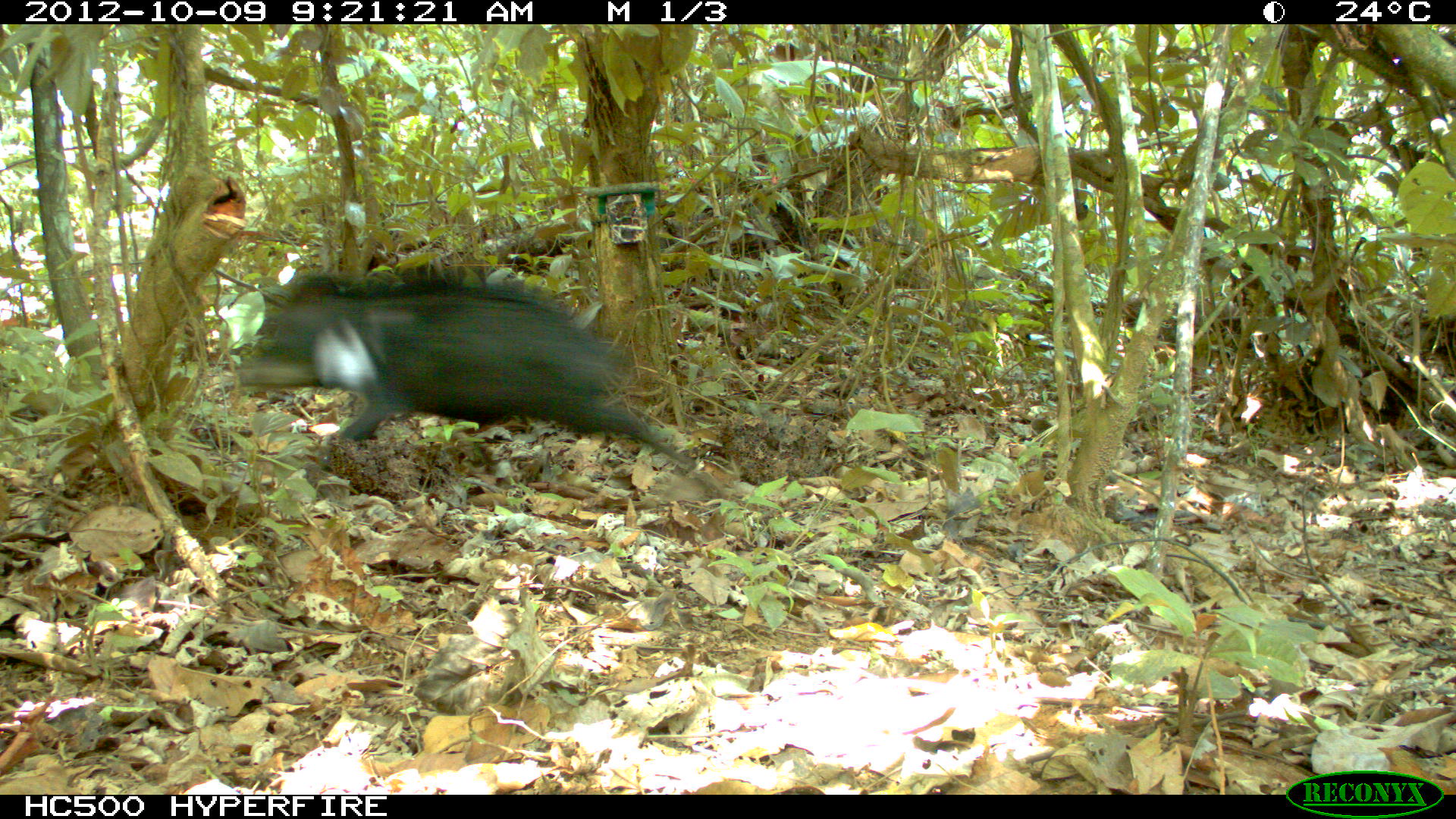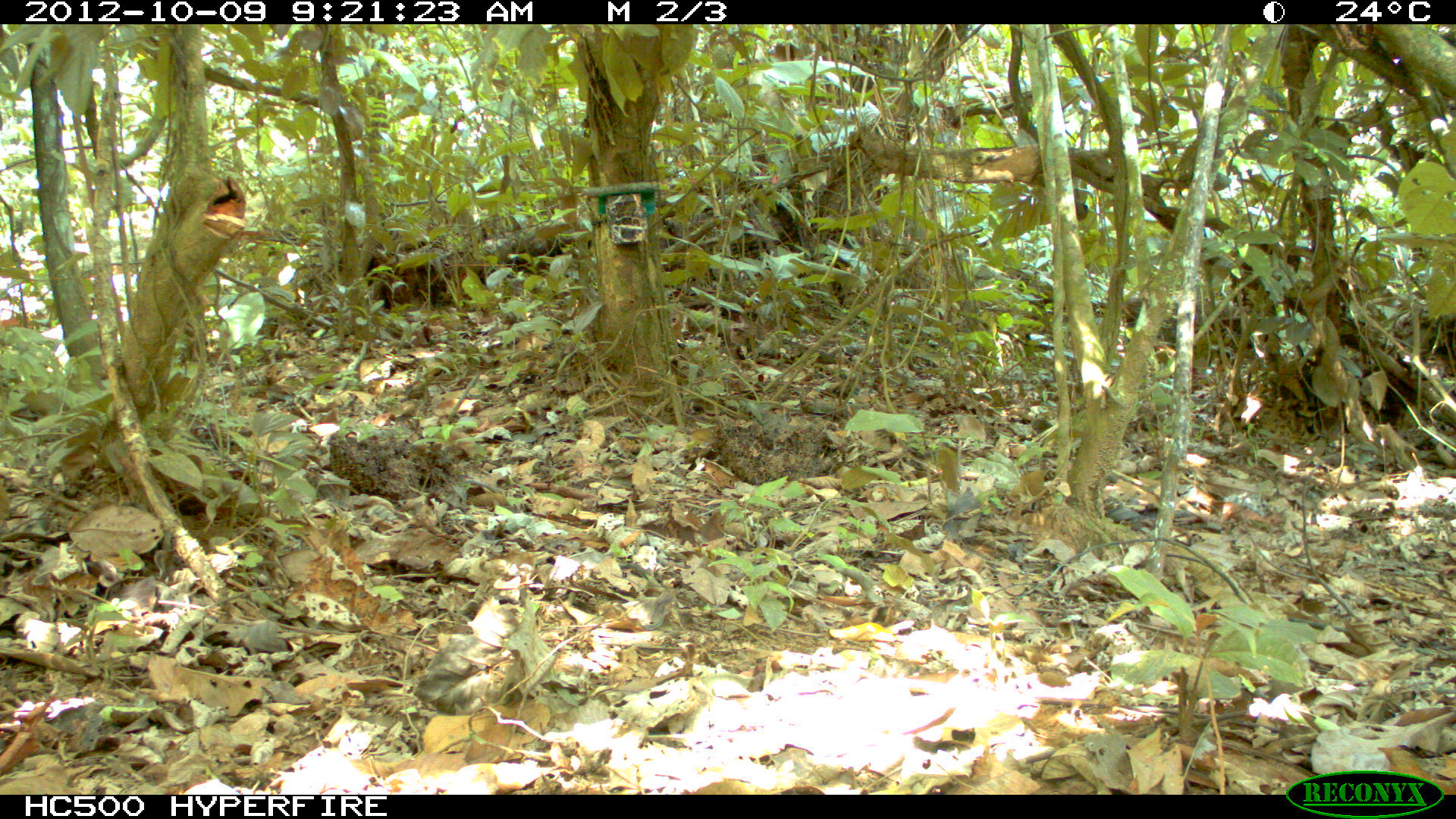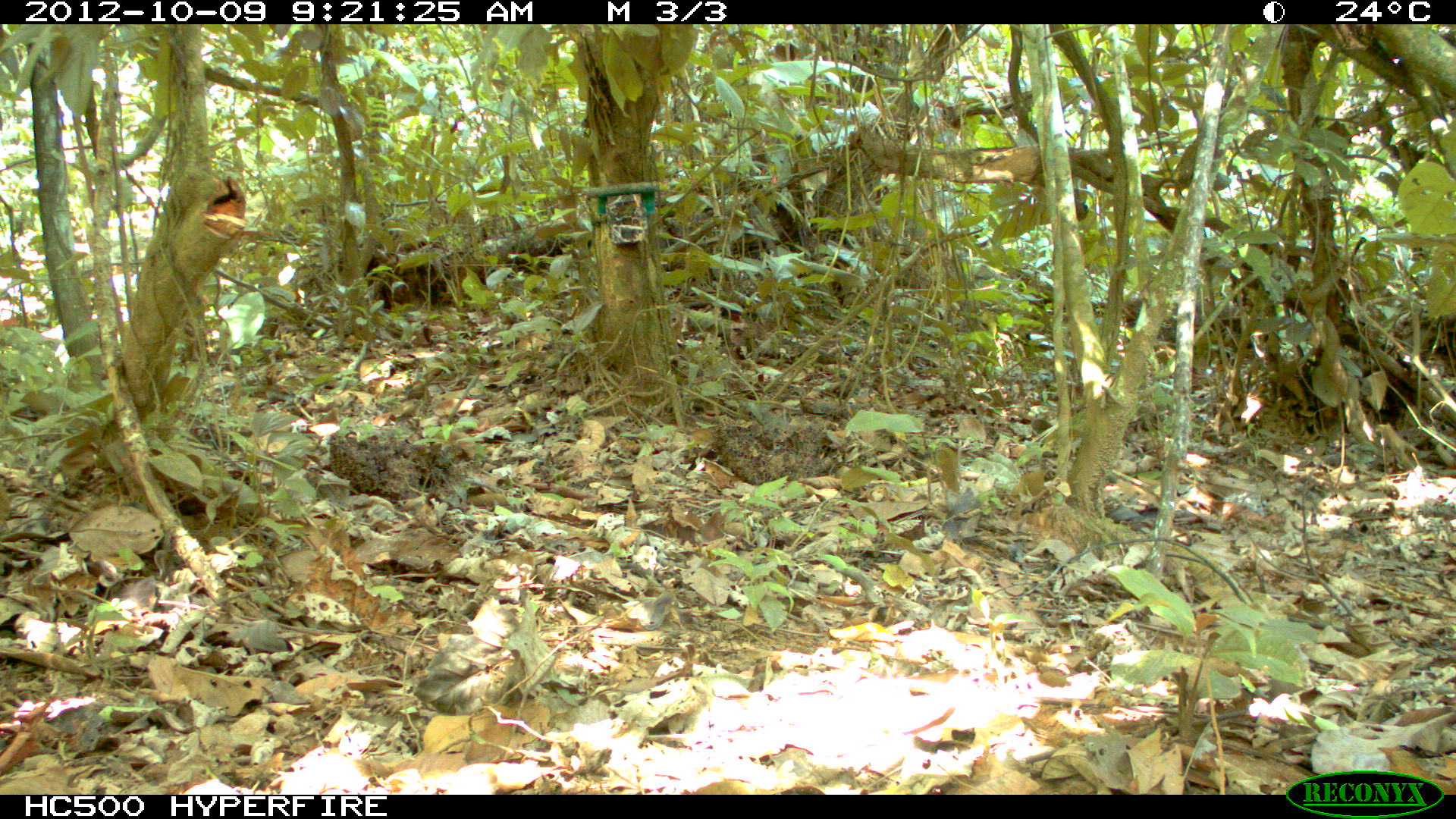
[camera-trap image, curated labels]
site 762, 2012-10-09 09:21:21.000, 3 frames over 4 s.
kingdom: Animalia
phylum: Chordata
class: Mammalia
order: Artiodactyla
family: Tayassuidae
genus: Tayassu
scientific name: Tayassu pecari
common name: white-lipped peccary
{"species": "Tayassu pecari (white-lipped peccary)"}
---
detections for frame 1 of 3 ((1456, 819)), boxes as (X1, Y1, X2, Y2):
tayassu pecari: (232, 266, 700, 470)